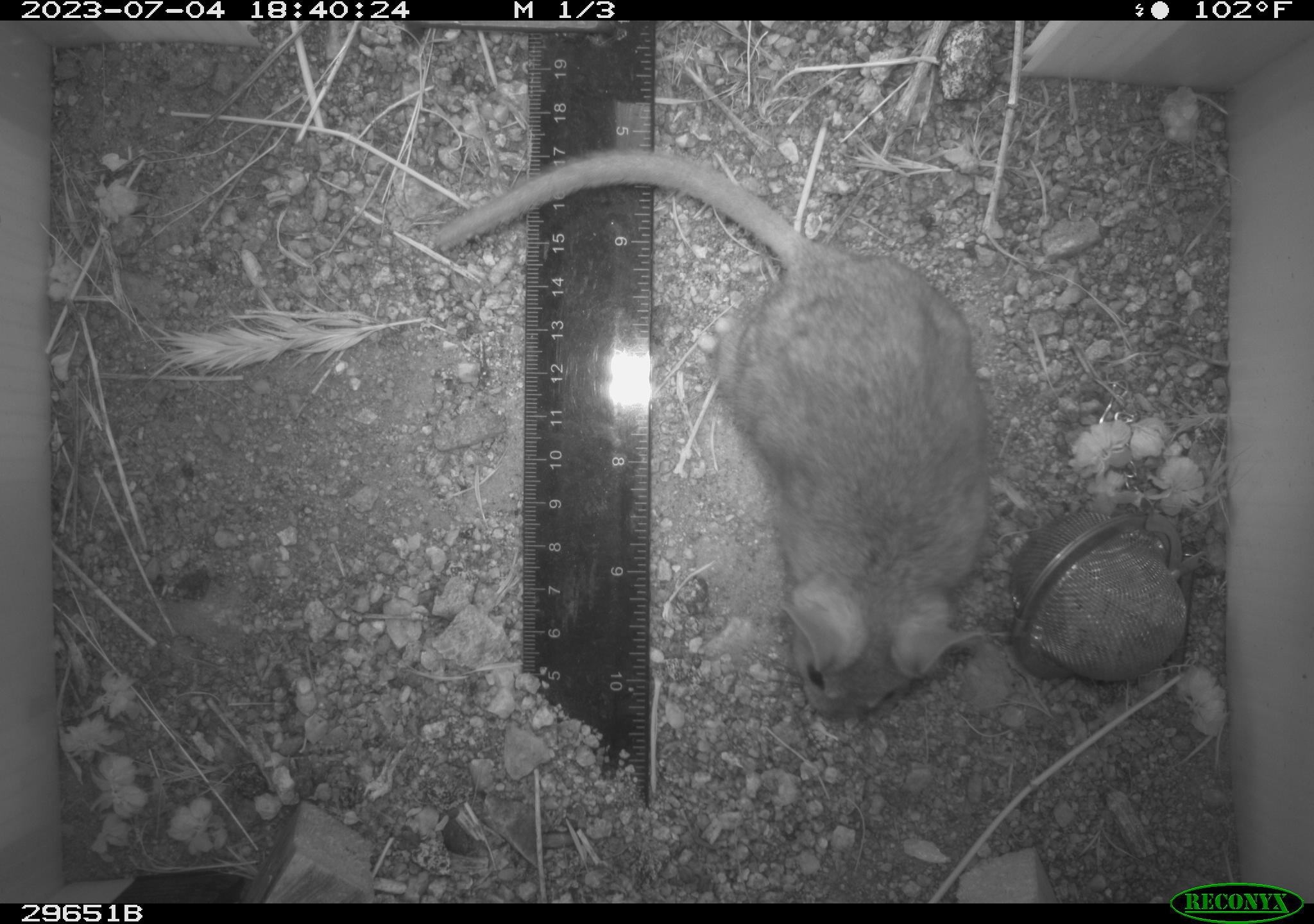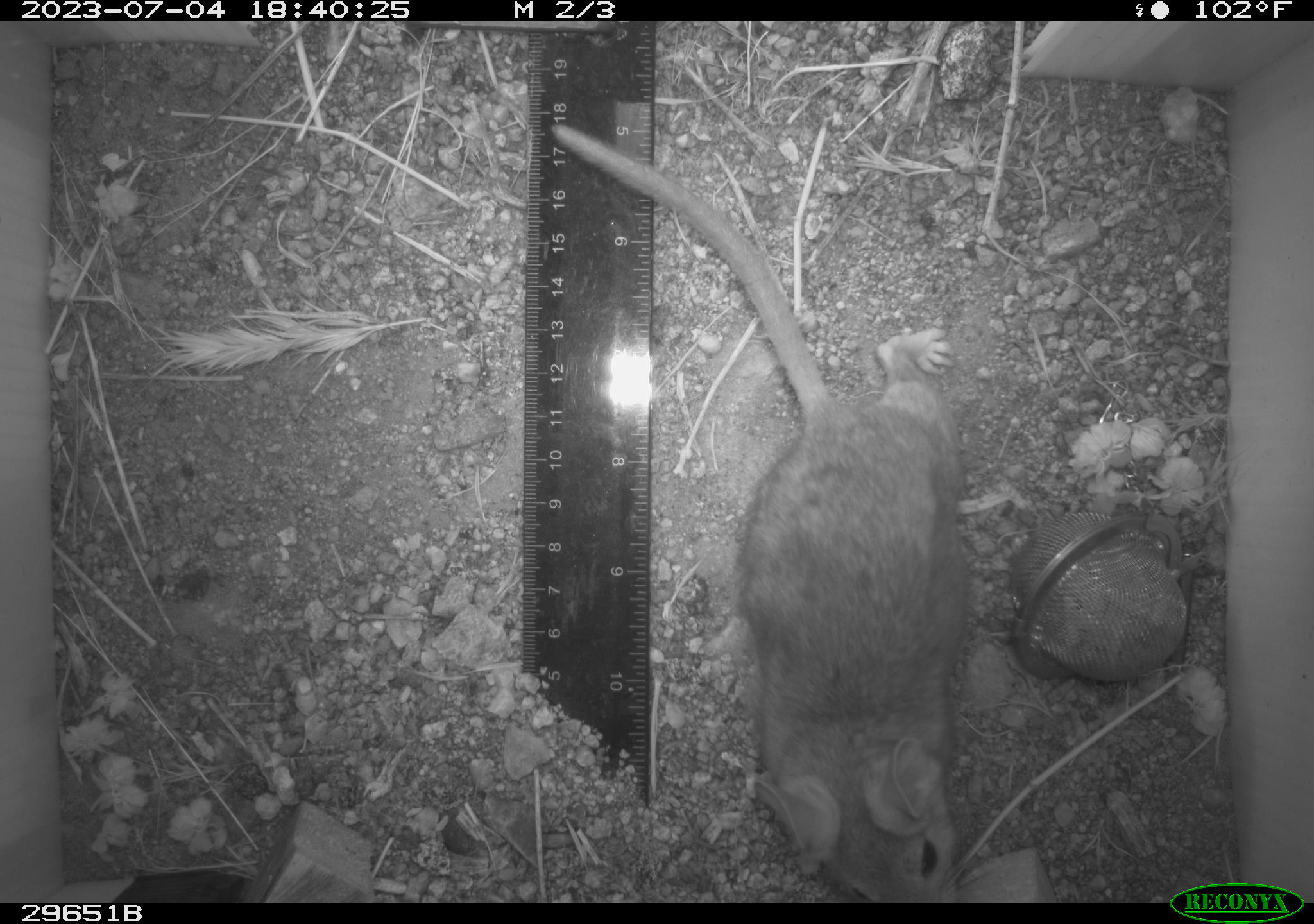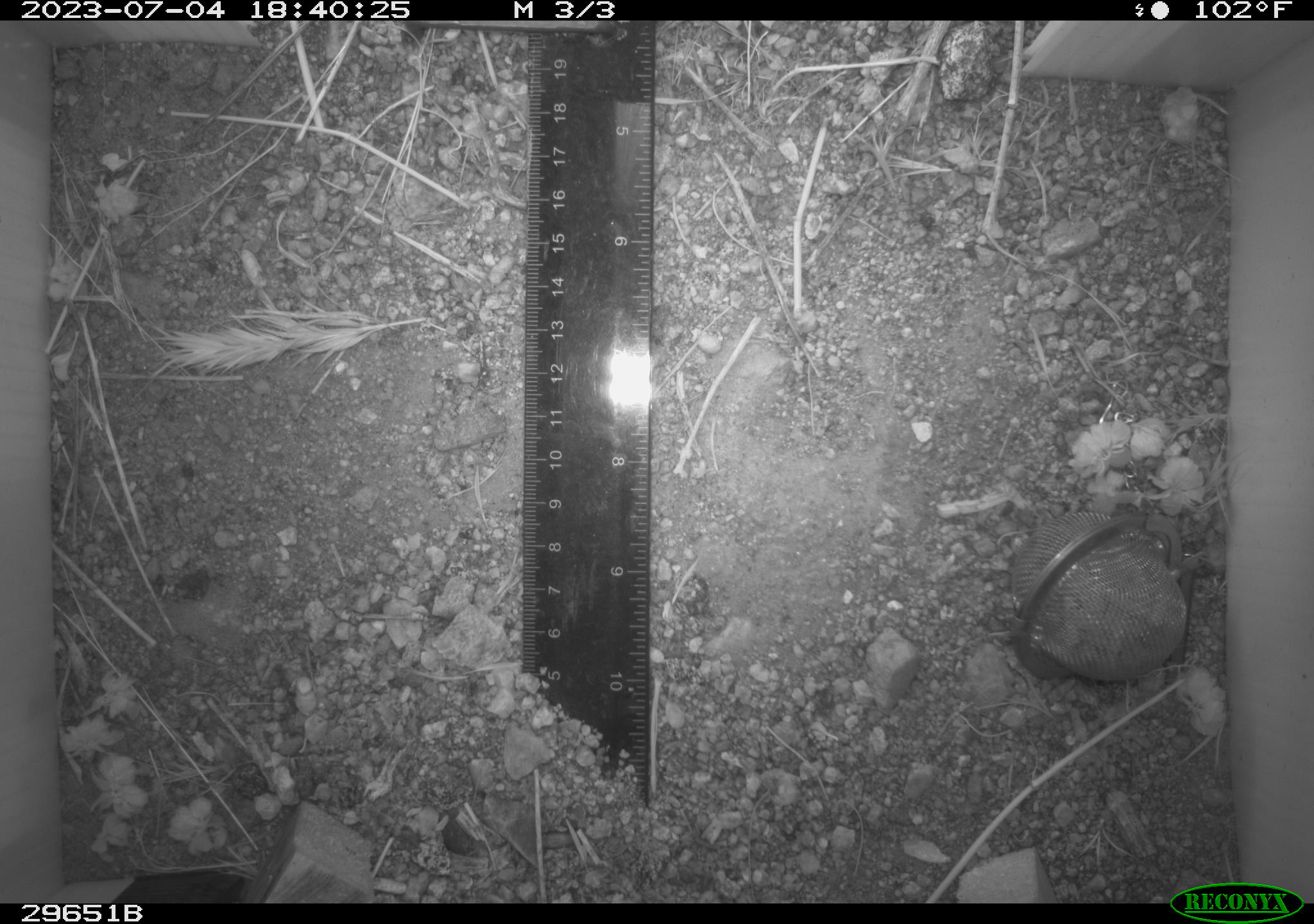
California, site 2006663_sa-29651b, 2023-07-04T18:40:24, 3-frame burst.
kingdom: Animalia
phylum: Chordata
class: Mammalia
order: Rodentia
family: Cricetidae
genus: Neotoma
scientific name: Neotoma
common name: pack rat or woodrat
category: neotoma species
Neotoma species (pack rat or woodrat) (Neotoma).